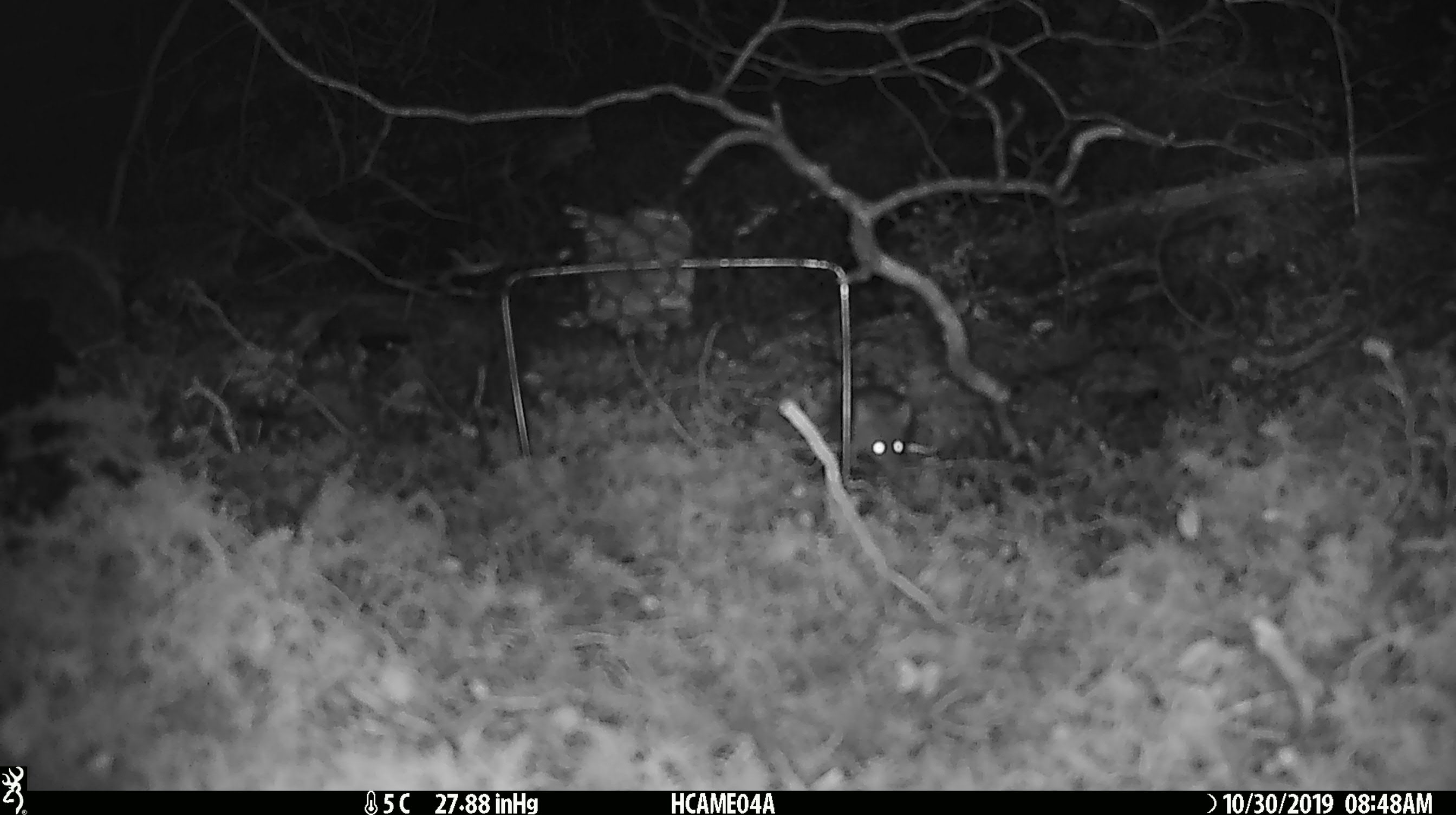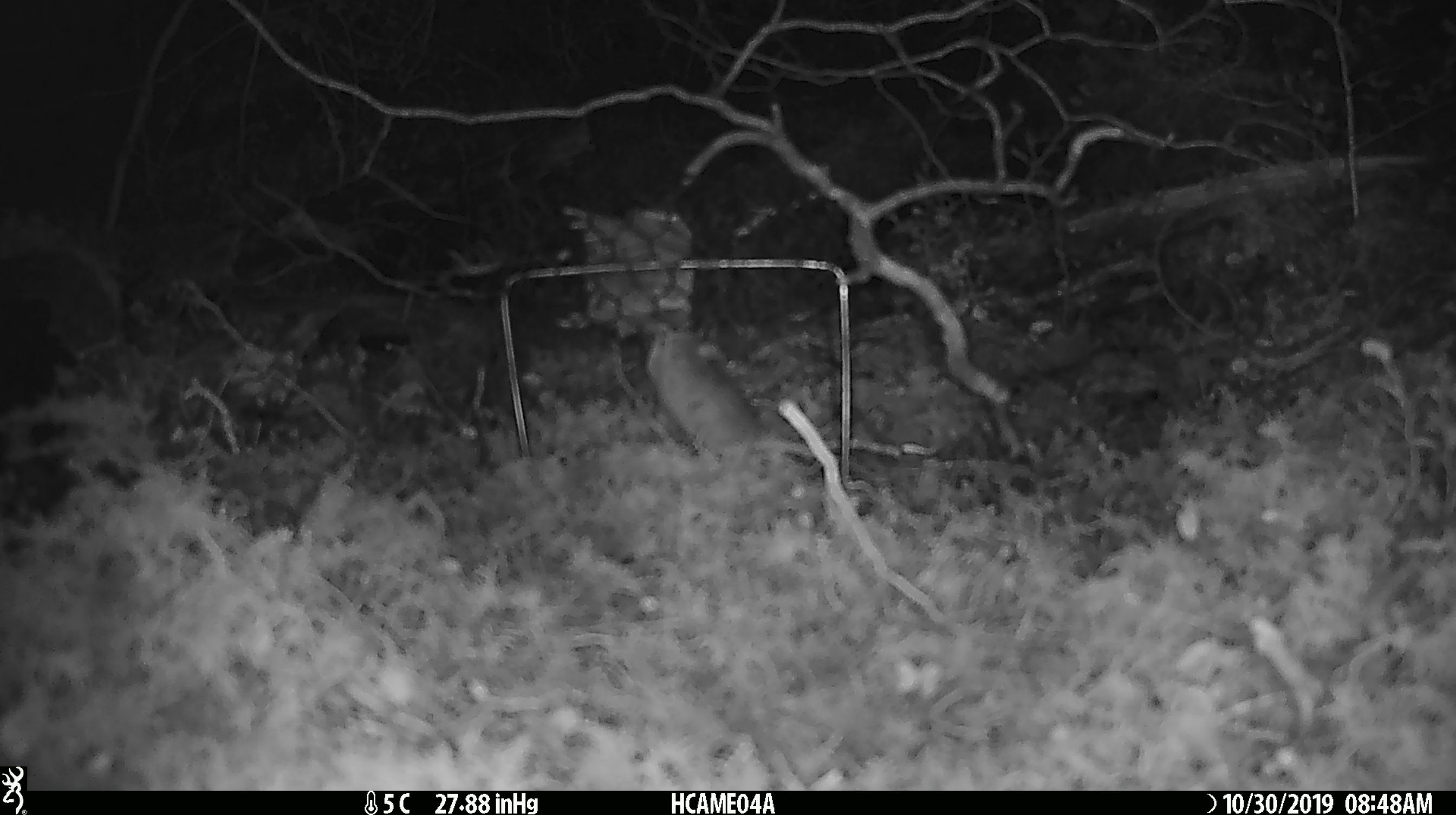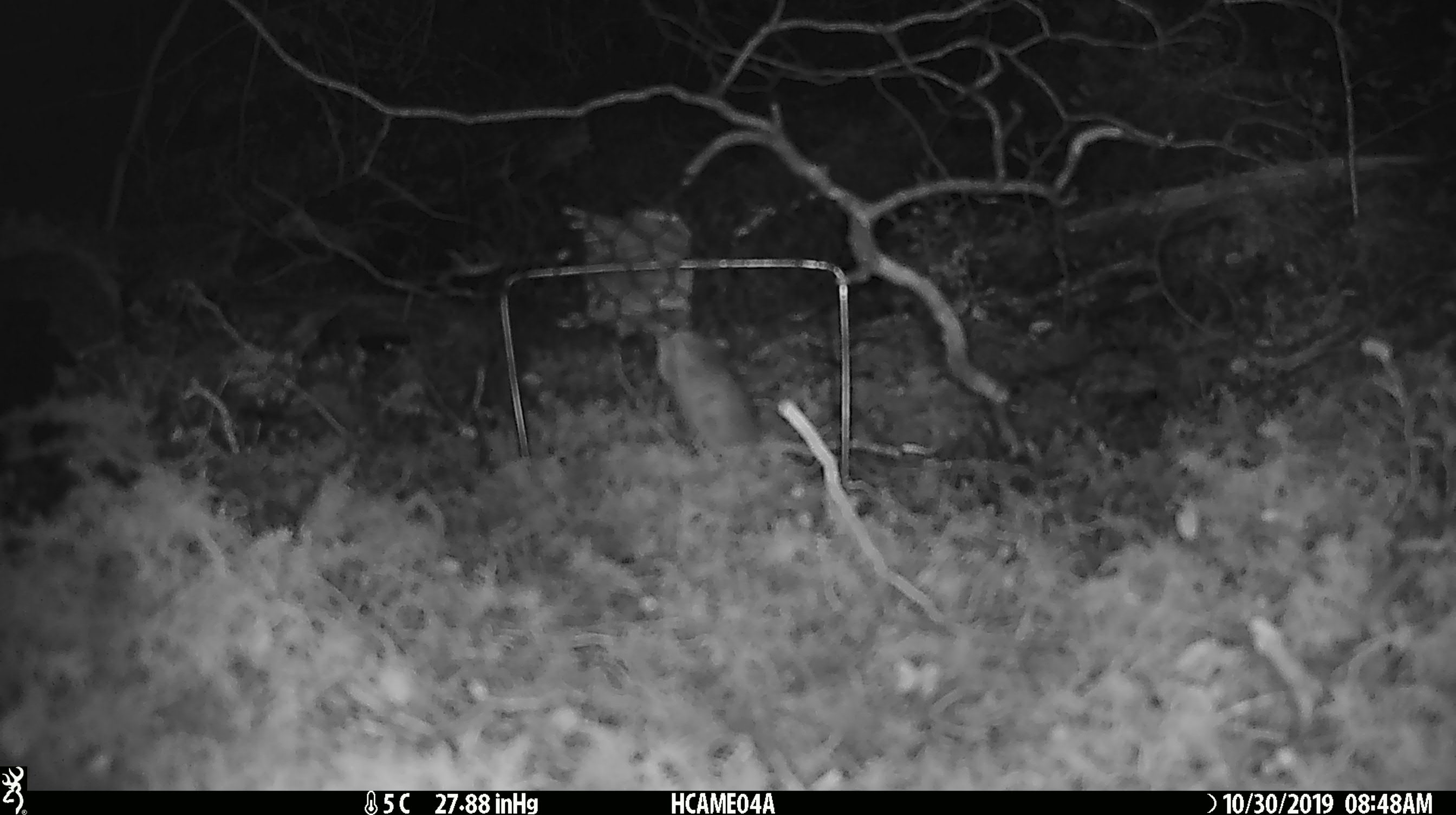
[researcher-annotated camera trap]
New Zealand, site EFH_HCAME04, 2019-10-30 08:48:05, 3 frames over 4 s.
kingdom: Animalia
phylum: Chordata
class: Mammalia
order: Rodentia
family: Muridae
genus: Mus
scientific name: Mus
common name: mouse